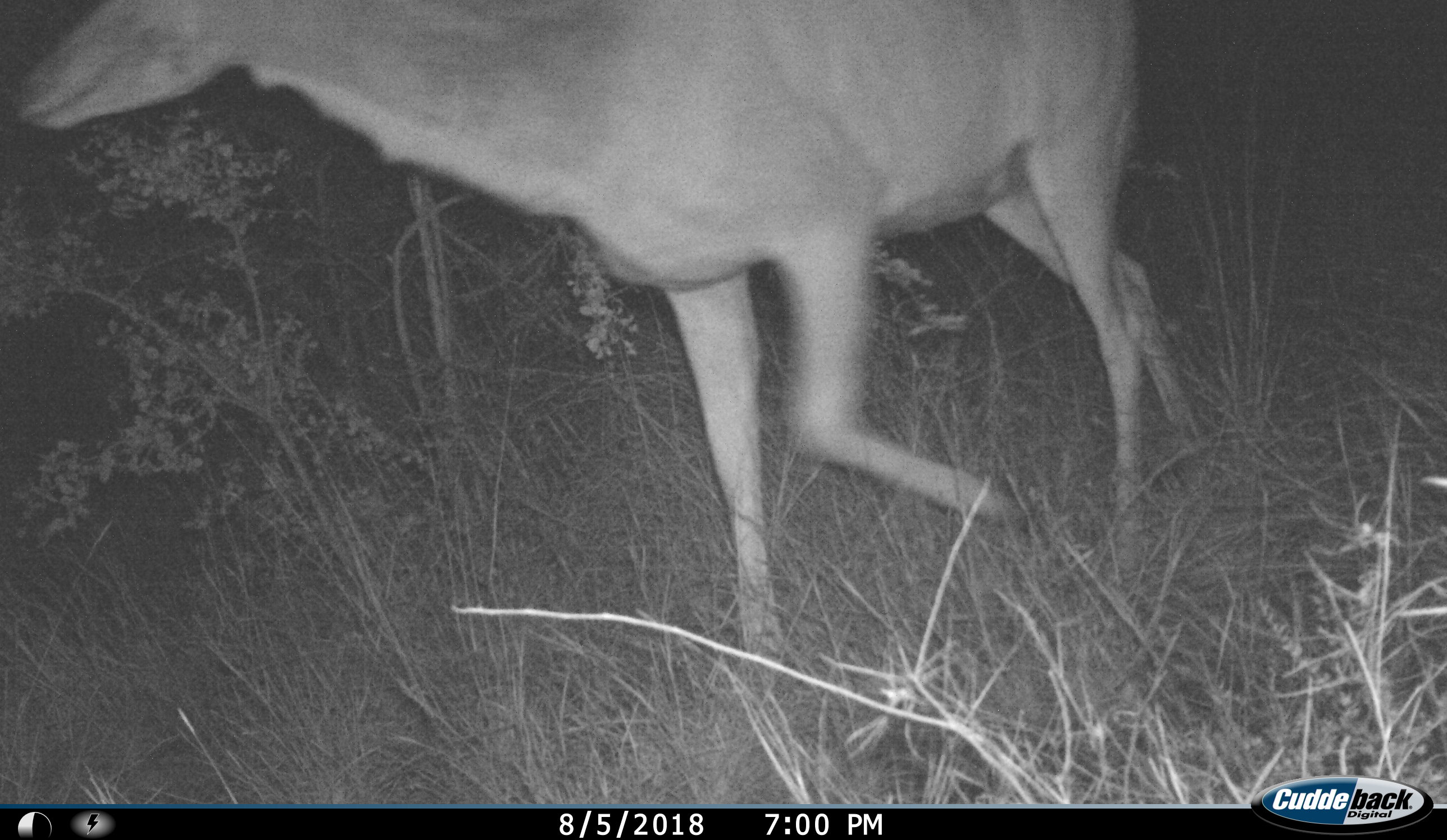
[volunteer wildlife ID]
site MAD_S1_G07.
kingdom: Animalia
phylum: Chordata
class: Mammalia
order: Artiodactyla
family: Bovidae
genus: Tragelaphus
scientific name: Tragelaphus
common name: kudu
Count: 1.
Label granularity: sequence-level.